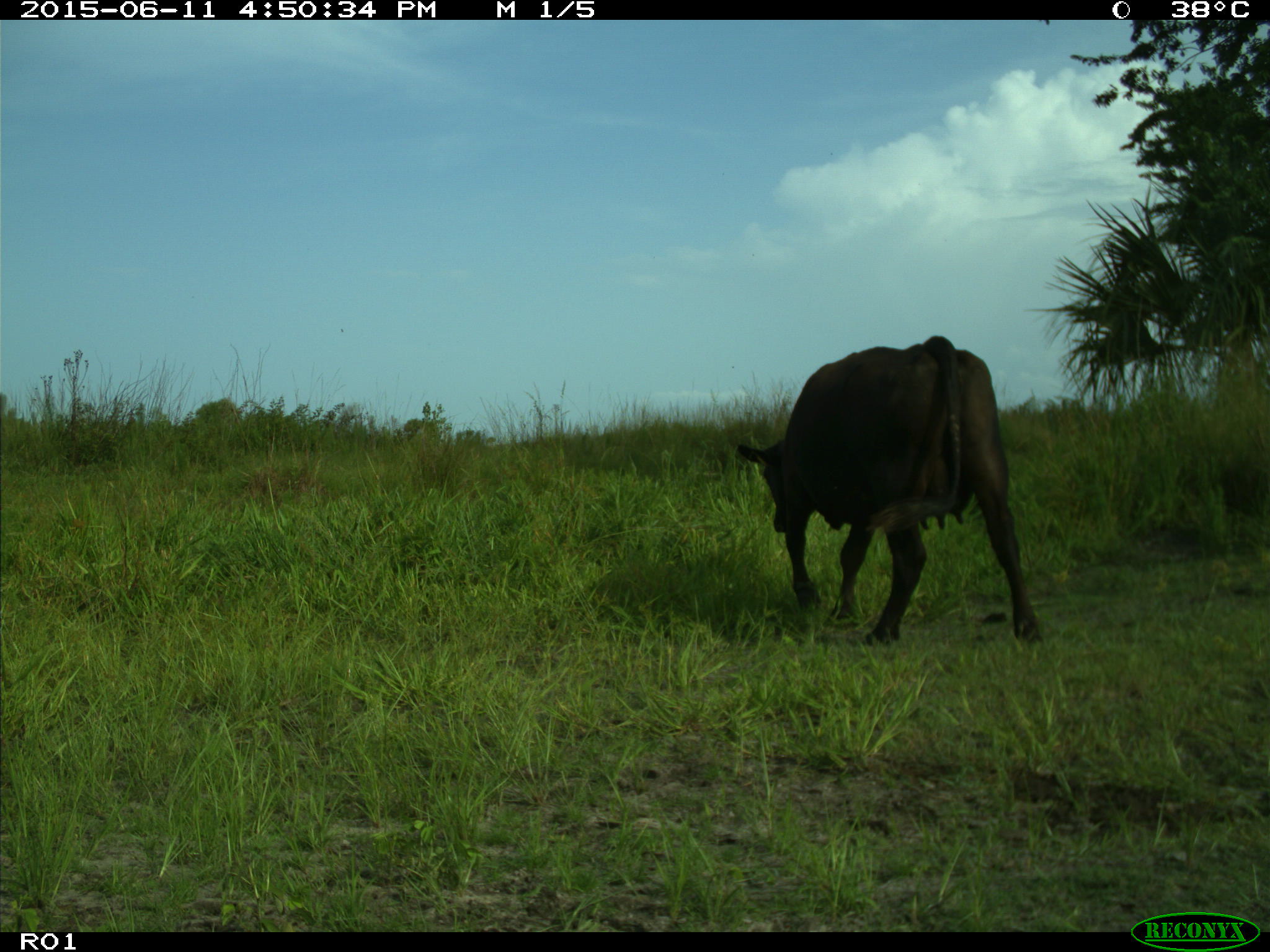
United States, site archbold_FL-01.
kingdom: Animalia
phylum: Chordata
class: Mammalia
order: Artiodactyla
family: Bovidae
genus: Bos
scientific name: Bos taurus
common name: domestic cow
Bos taurus (domestic cow).